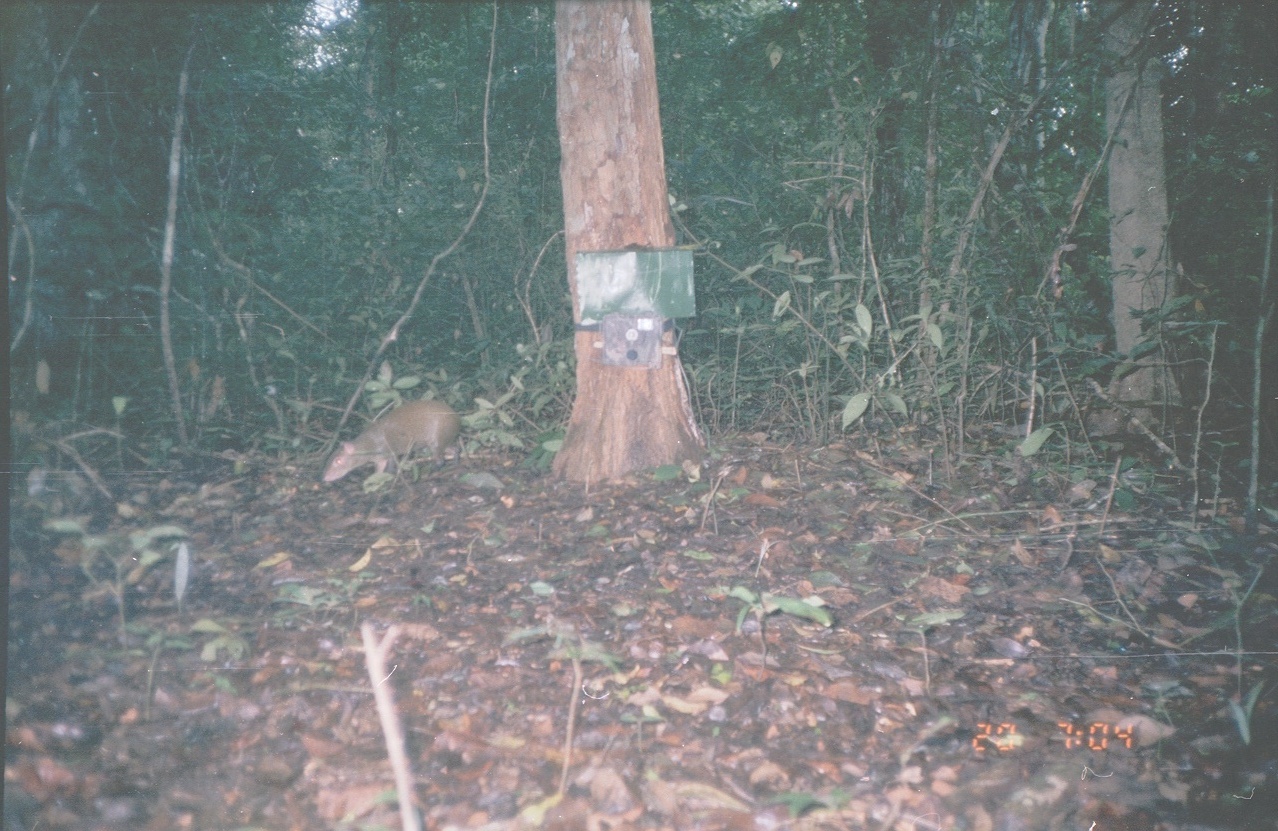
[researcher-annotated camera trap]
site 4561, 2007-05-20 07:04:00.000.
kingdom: Animalia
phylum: Chordata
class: Mammalia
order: Rodentia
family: Dasyproctidae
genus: Dasyprocta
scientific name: Dasyprocta punctata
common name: central american agouti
Dasyprocta punctata (central american agouti), count 1.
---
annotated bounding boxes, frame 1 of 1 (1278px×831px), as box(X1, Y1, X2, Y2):
dasyprocta punctata: box(319, 398, 462, 481)